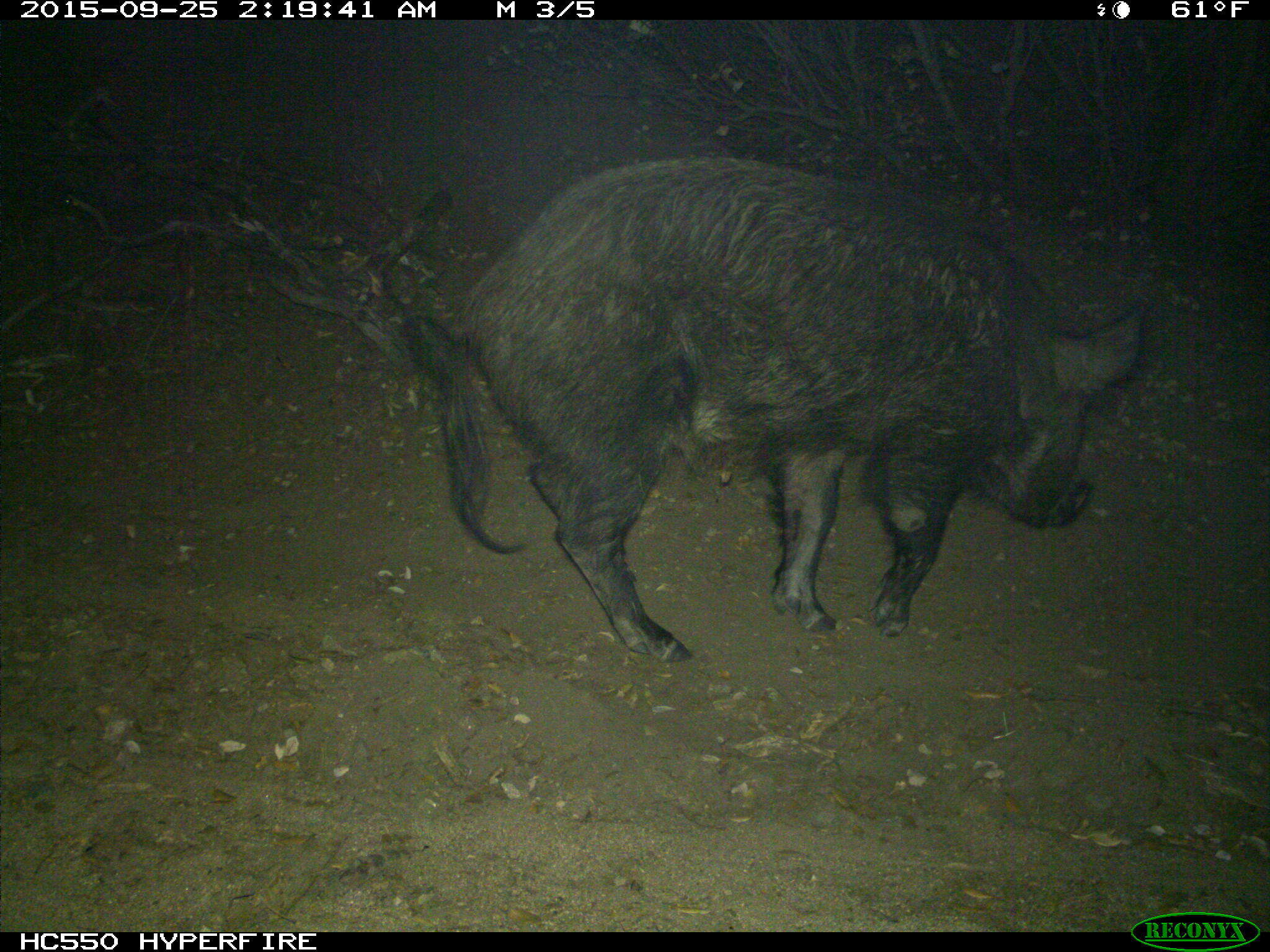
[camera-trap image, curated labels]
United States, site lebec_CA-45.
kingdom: Animalia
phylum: Chordata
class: Mammalia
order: Artiodactyla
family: Suidae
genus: Sus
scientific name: Sus scrofa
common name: wild boar